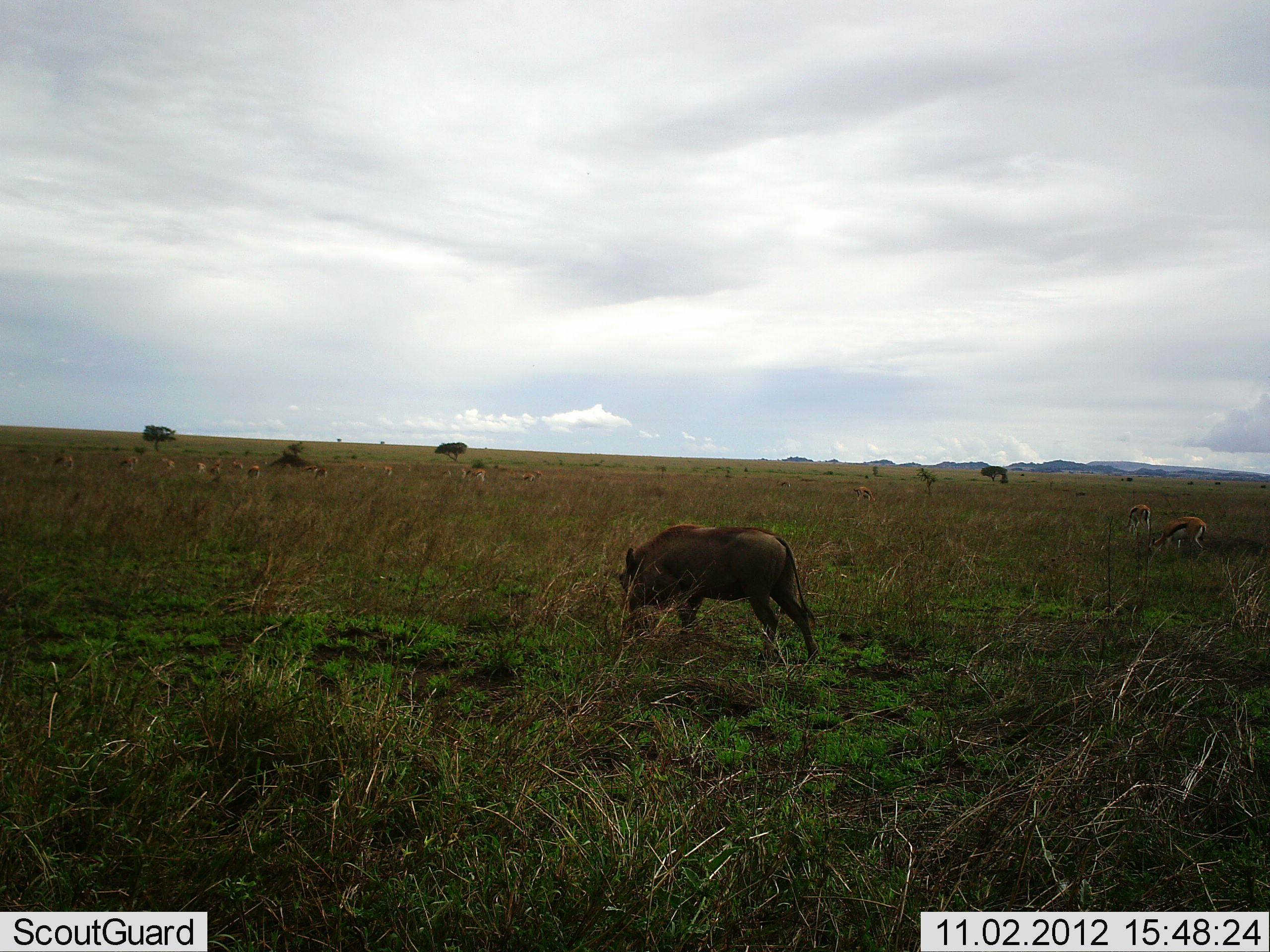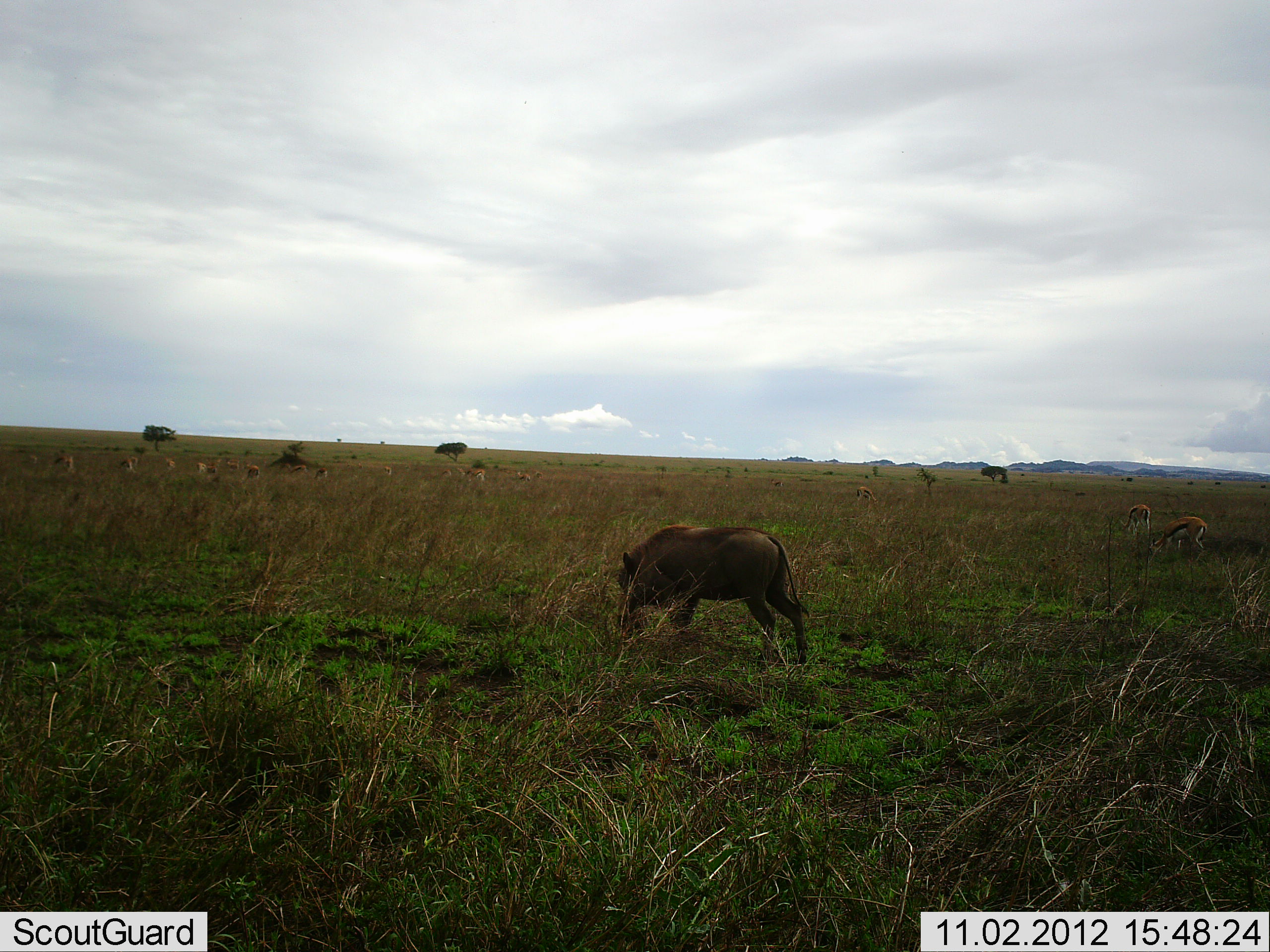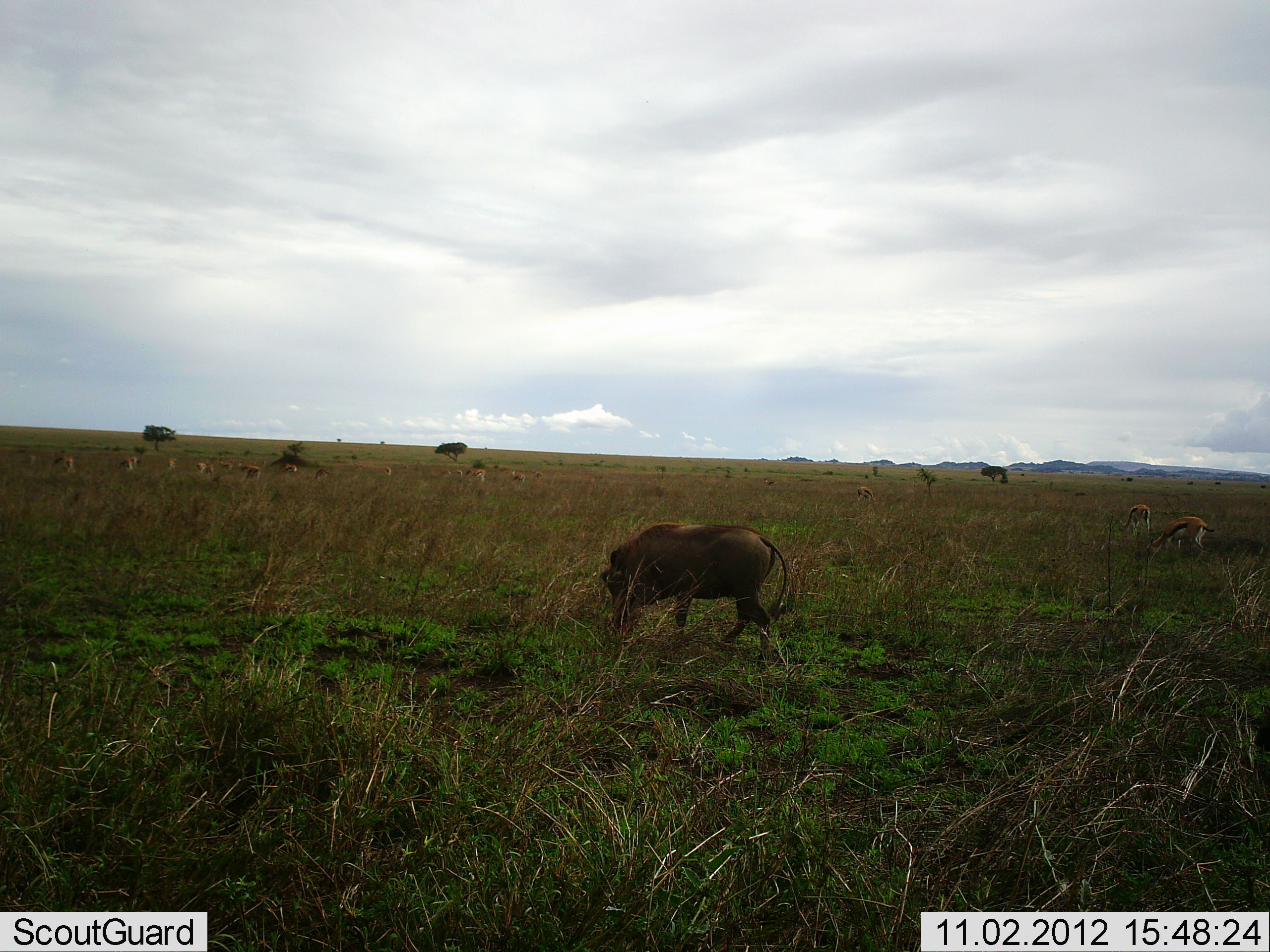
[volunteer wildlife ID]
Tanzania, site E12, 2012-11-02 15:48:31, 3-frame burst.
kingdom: Animalia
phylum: Chordata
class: Mammalia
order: Artiodactyla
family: Bovidae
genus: Eudorcas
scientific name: Eudorcas thomsonii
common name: thomson's gazelle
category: gazellethomsons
Gazellethomsons (thomson's gazelle) (Eudorcas thomsonii), count 10. Behavior (volunteer vote fractions): standing 15%, resting 0%, moving 15%, interacting 8%. Young present (vote fraction): 0%. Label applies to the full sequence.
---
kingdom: Animalia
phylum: Chordata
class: Mammalia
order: Artiodactyla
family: Suidae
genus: Phacochoerus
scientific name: Phacochoerus africanus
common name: warthog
Warthog (Phacochoerus africanus), count 1. Behavior (volunteer vote fractions): standing 6%, resting 0%, moving 19%, interacting 0%. Young present (vote fraction): 0%. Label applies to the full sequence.